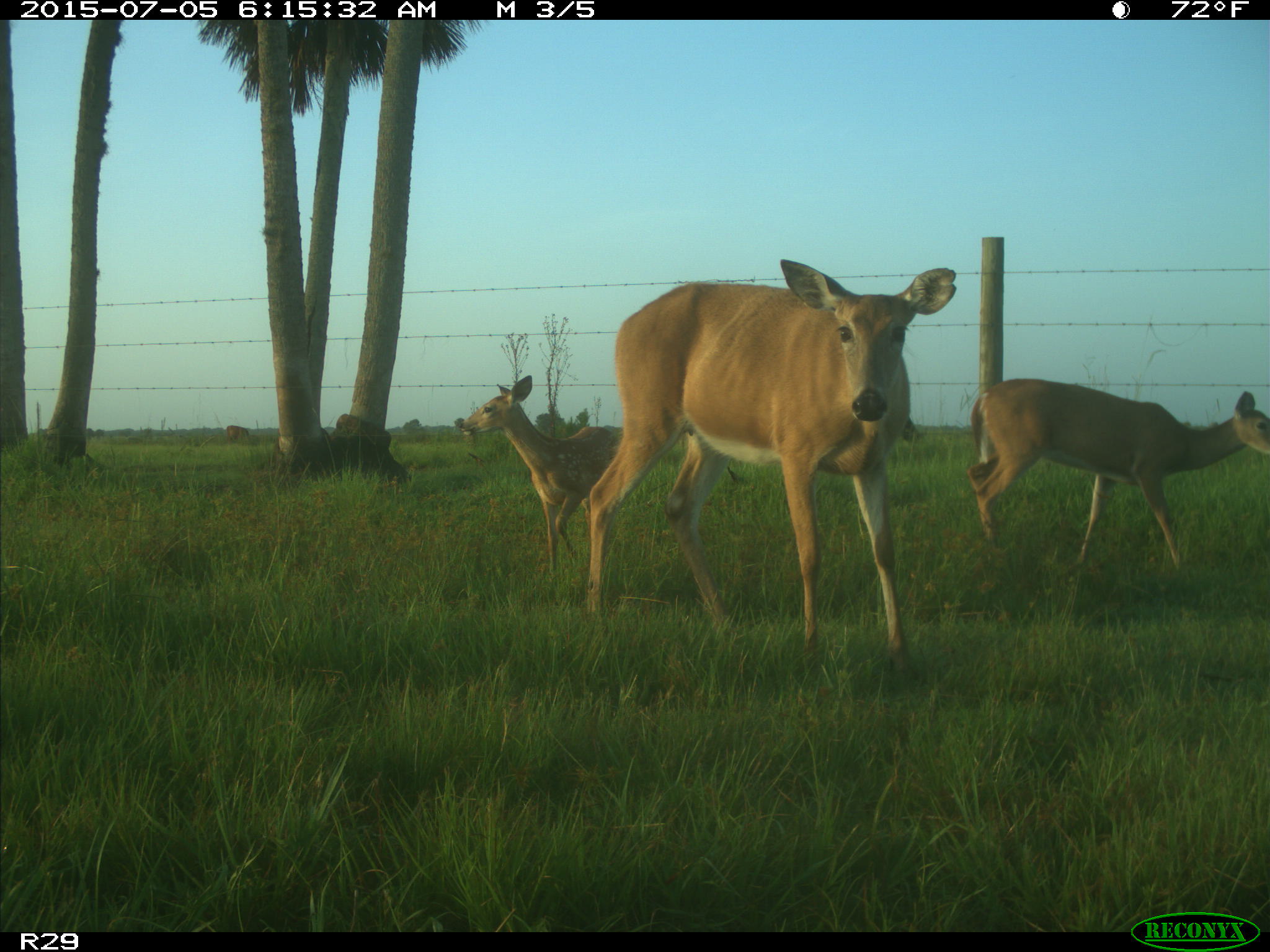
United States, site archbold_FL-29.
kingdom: Animalia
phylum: Chordata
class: Mammalia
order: Artiodactyla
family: Bovidae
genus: Bos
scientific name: Bos taurus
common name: domestic cow